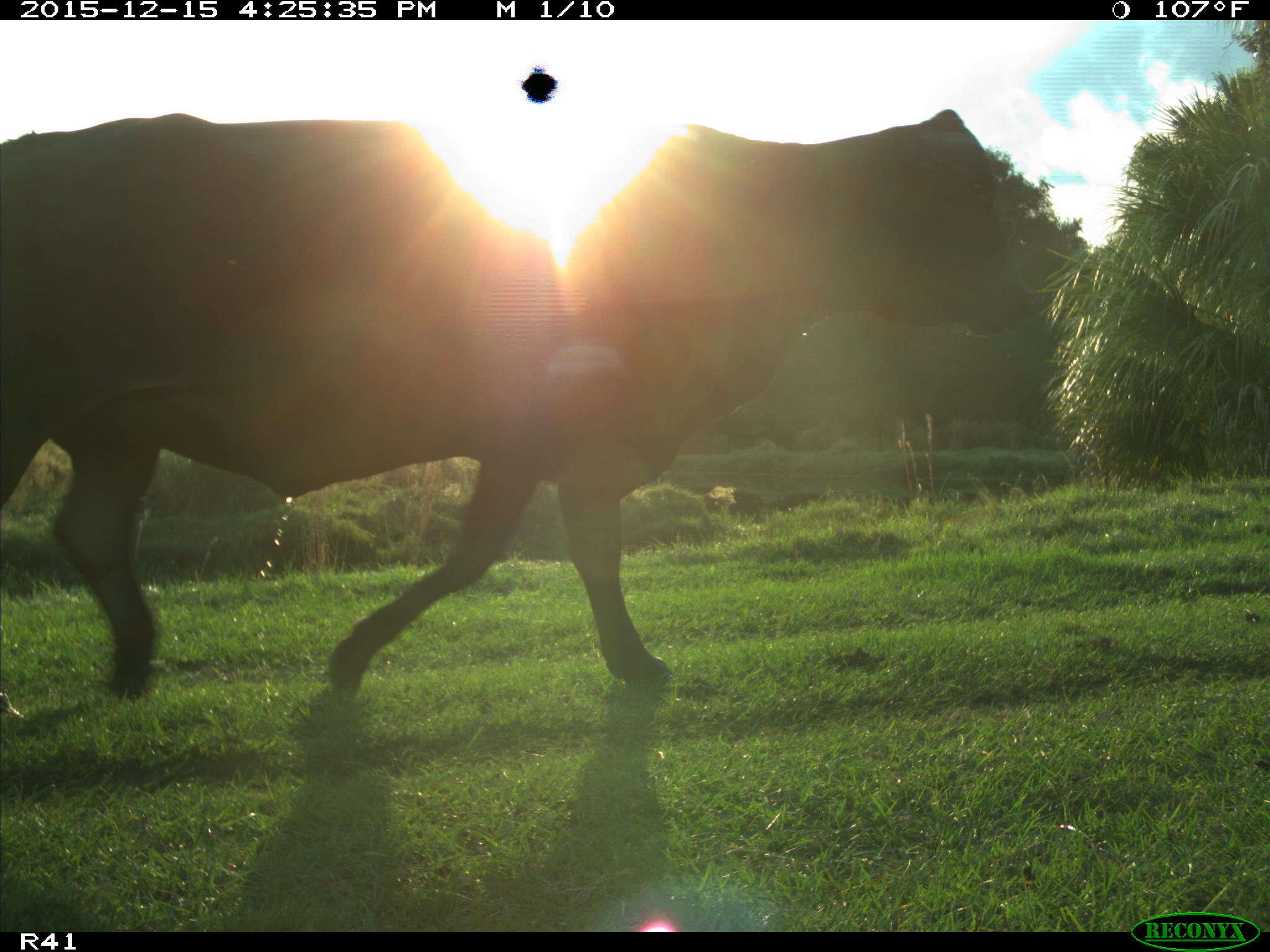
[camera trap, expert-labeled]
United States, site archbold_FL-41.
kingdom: Animalia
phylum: Chordata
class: Mammalia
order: Artiodactyla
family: Bovidae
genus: Bos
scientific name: Bos taurus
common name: domestic cow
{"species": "Bos taurus (domestic cow)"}